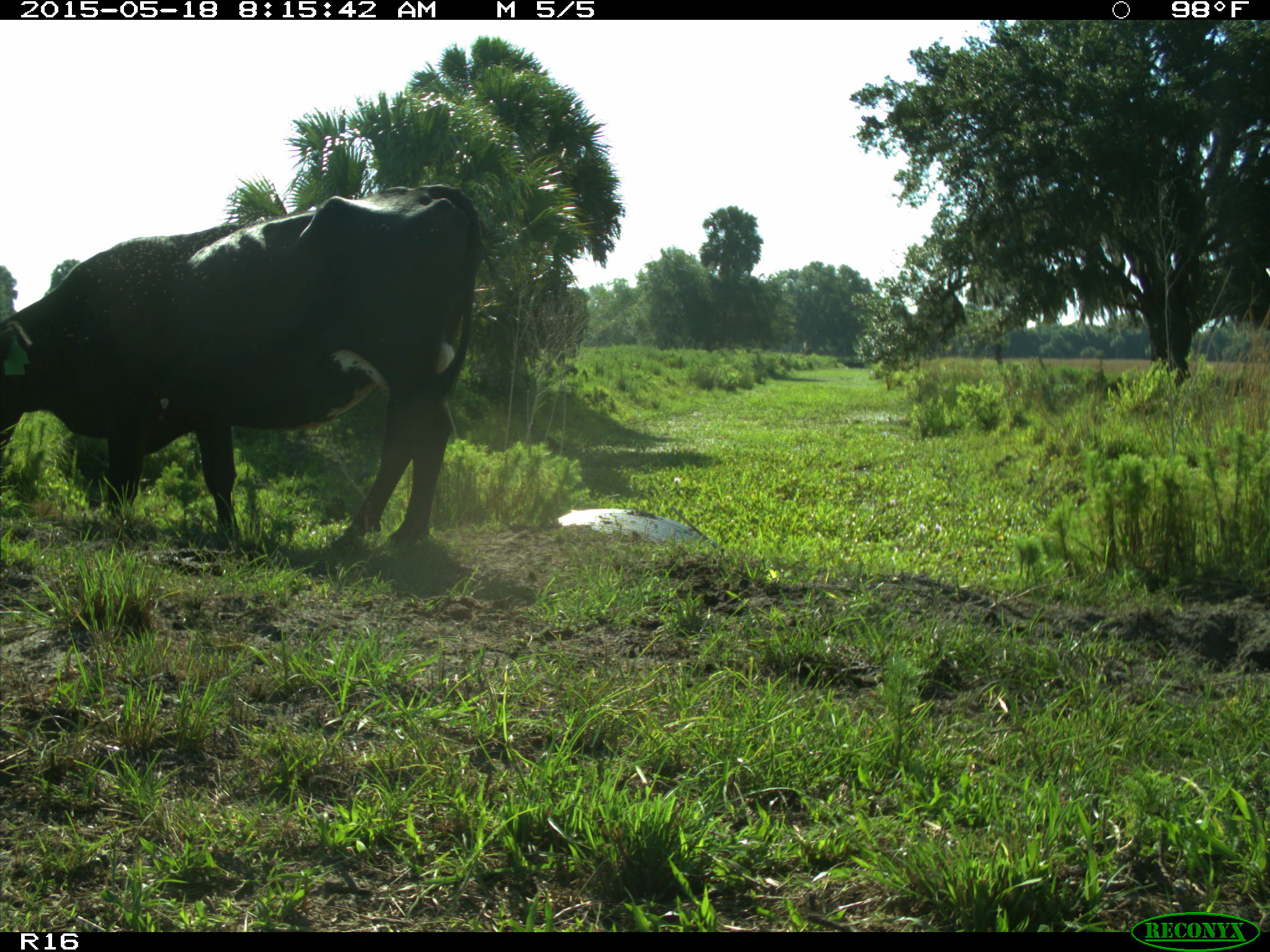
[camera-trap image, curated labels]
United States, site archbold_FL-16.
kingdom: Animalia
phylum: Chordata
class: Mammalia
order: Artiodactyla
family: Bovidae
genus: Bos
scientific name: Bos taurus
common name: domestic cow